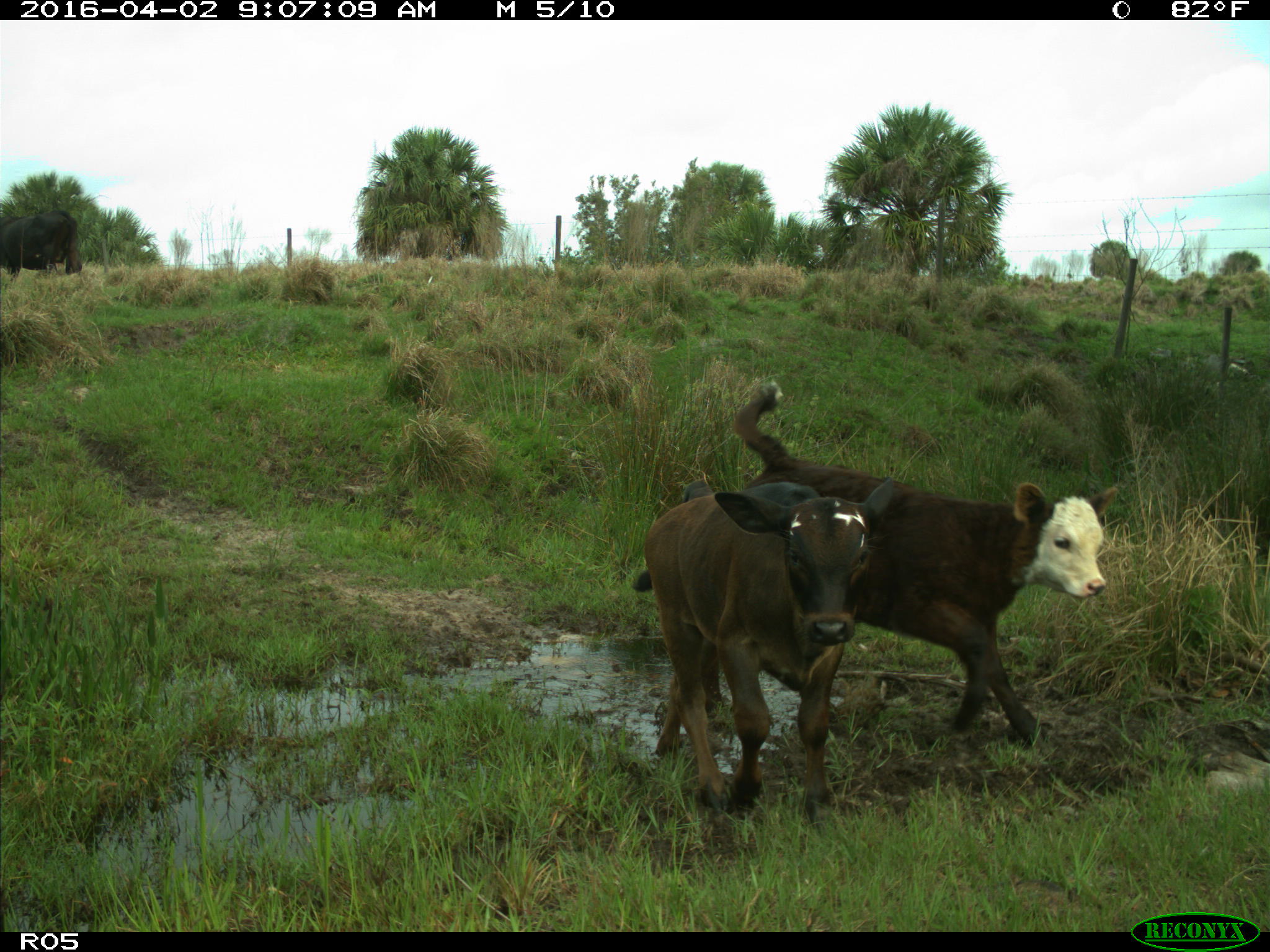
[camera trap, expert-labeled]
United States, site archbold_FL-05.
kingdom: Animalia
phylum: Chordata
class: Mammalia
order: Artiodactyla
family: Bovidae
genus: Bos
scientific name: Bos taurus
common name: domestic cow